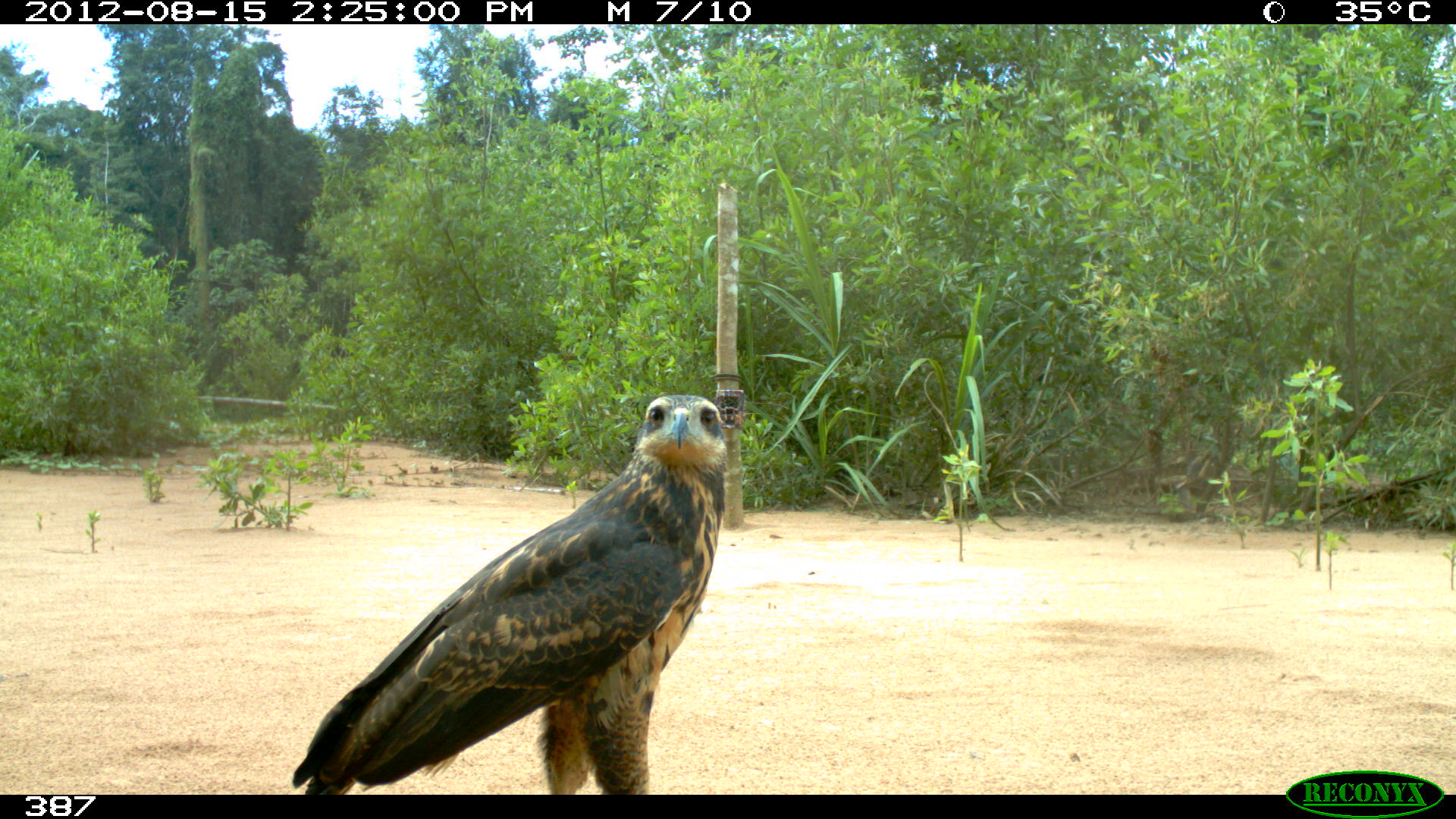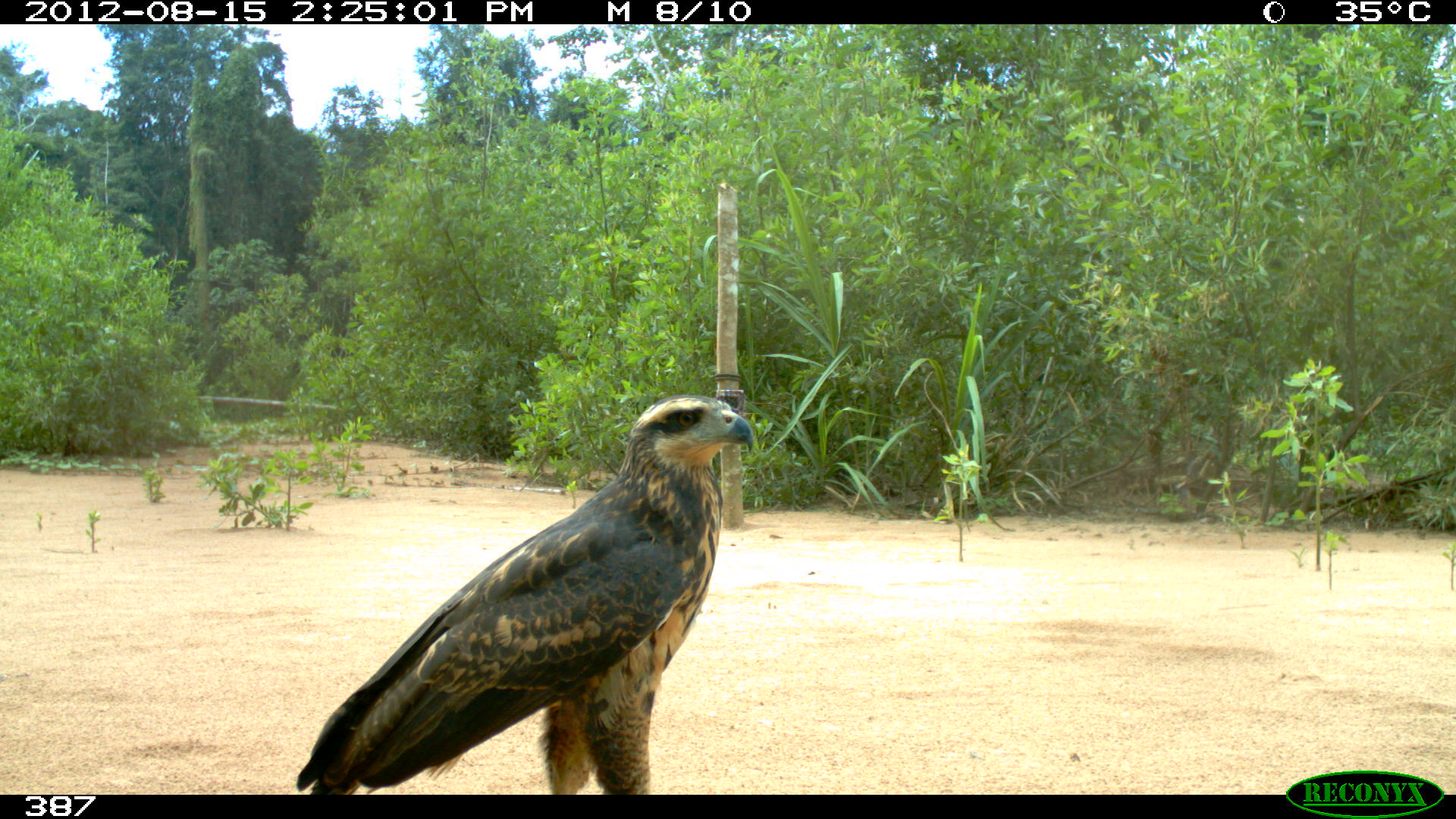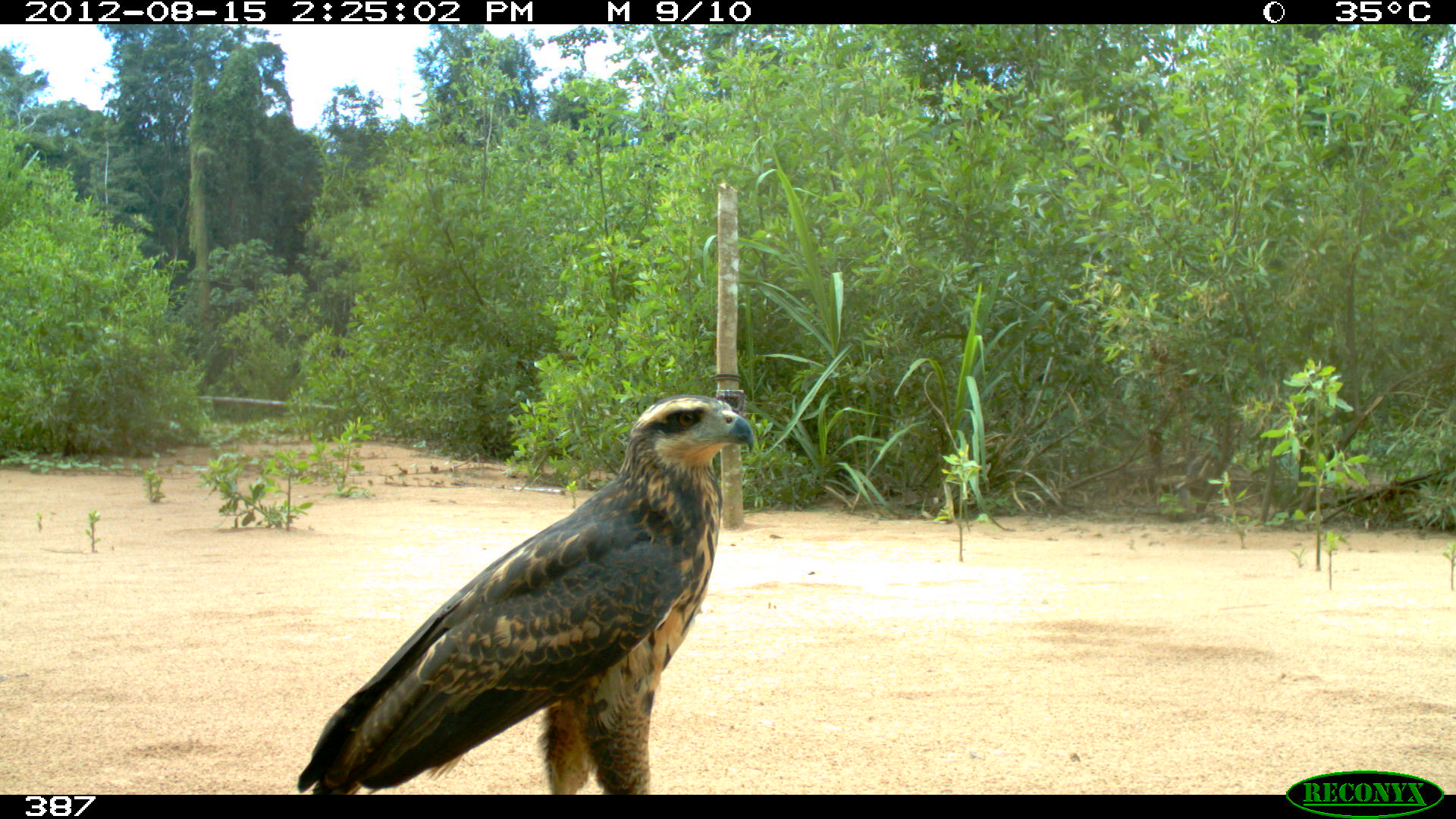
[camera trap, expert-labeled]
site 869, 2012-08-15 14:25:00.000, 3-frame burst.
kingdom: Animalia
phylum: Chordata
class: Aves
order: Accipitriformes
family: Accipitridae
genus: Buteogallus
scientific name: Buteogallus urubitinga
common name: great black hawk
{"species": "Buteogallus urubitinga (great black hawk)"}